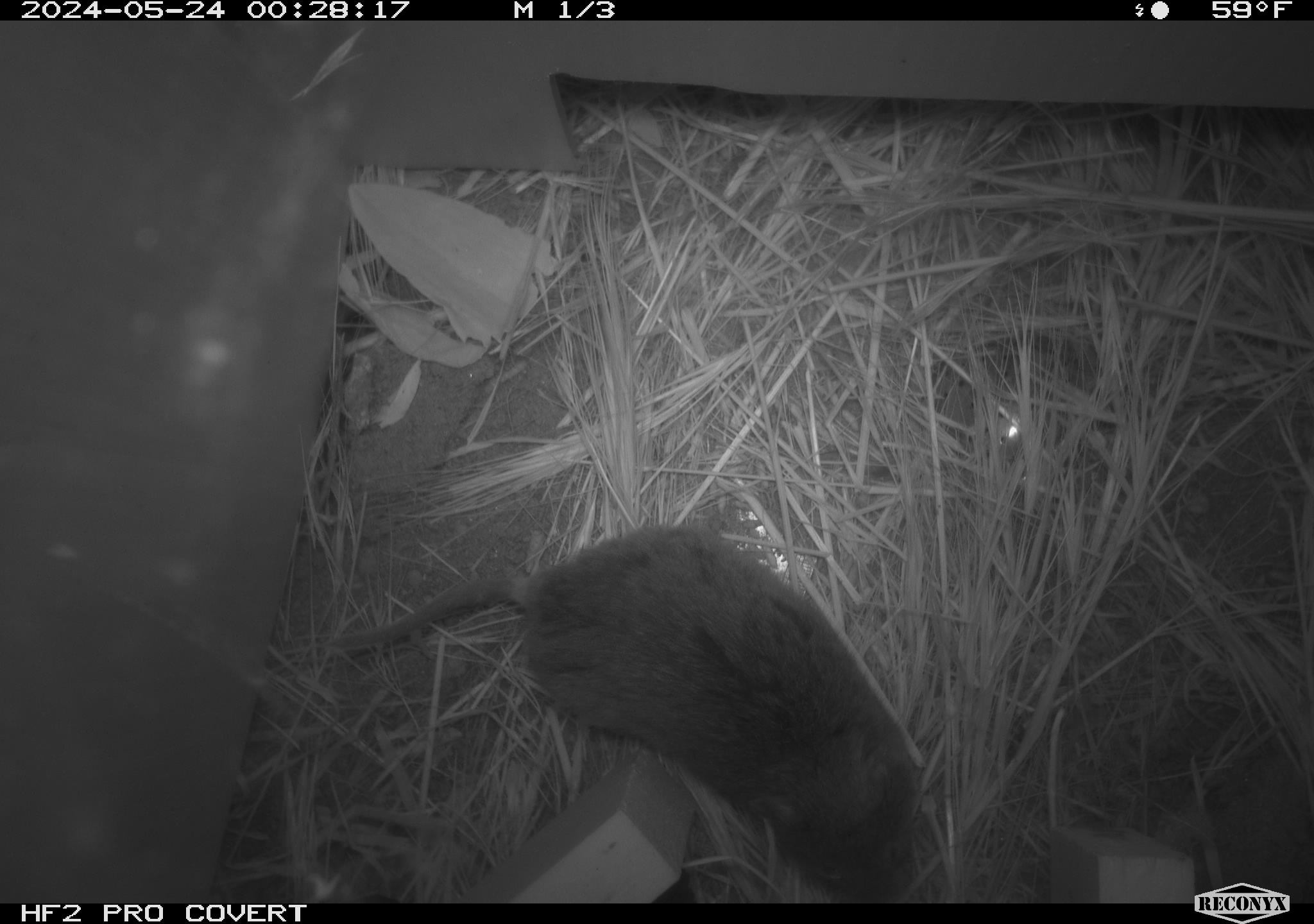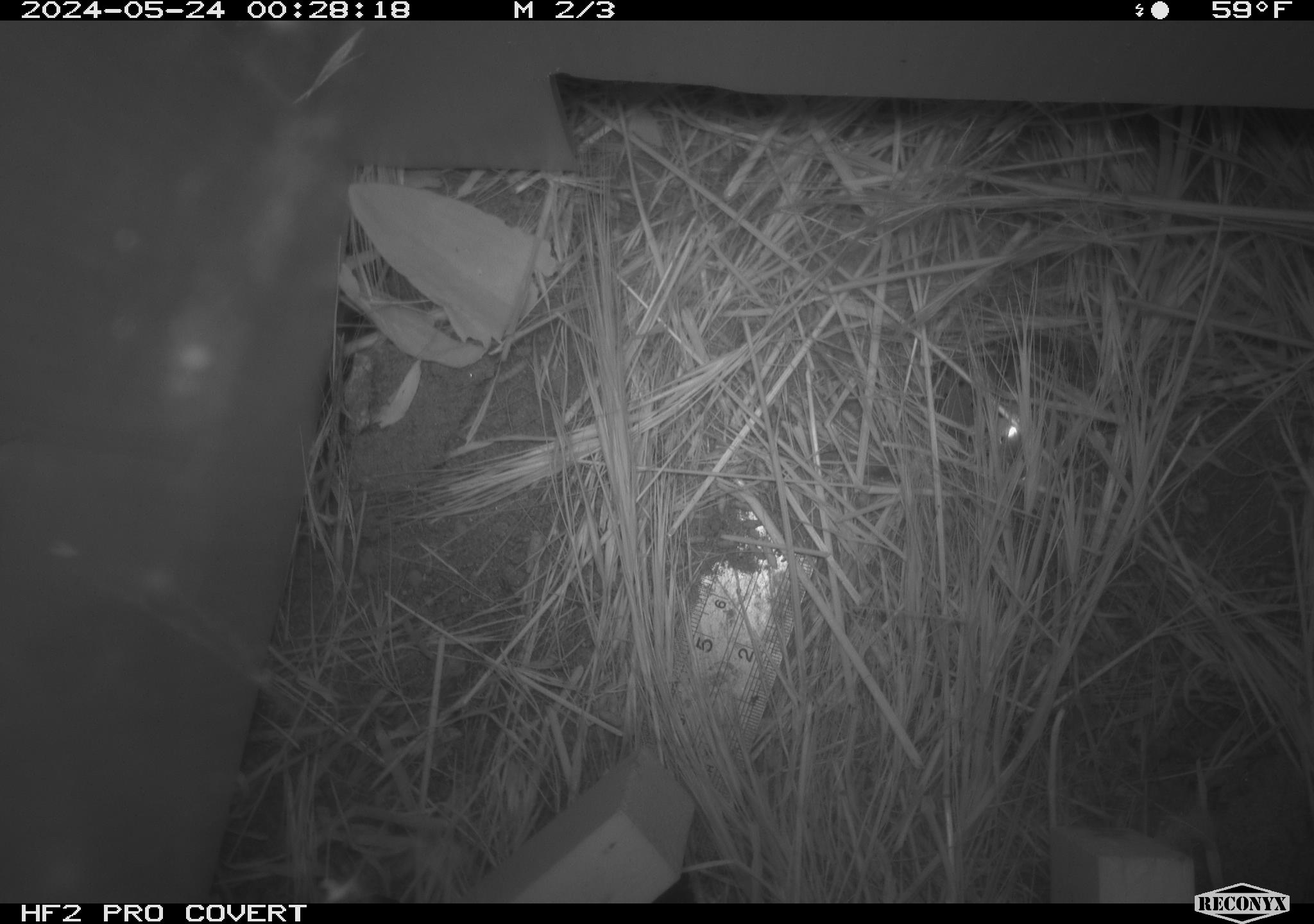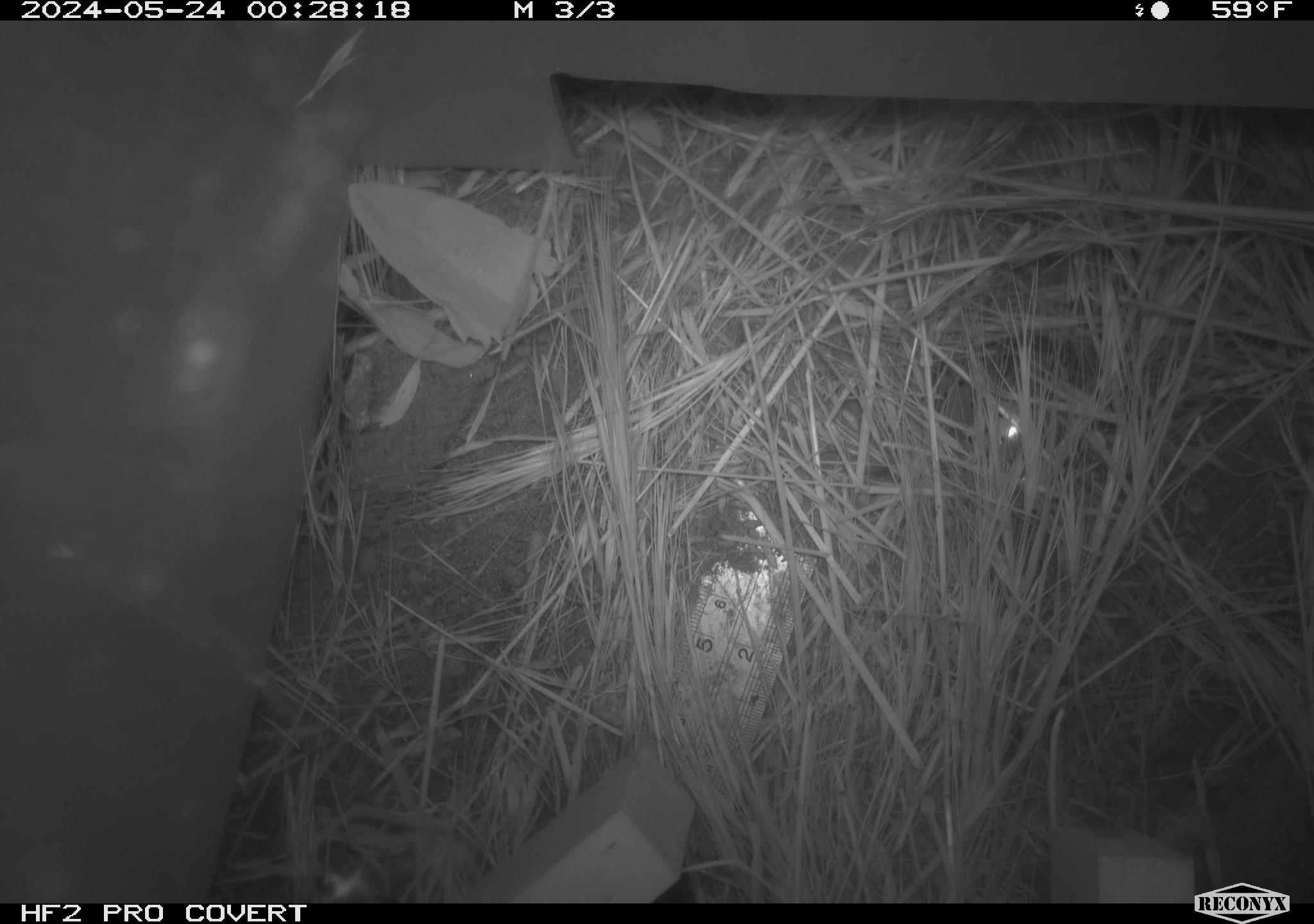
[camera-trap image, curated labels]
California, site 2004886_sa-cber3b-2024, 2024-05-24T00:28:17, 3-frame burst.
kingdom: Animalia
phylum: Chordata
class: Mammalia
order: Rodentia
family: Cricetidae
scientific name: Arvicolinae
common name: voles, lemmings, and muskrats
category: arvicolinae subfamily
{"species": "arvicolinae subfamily (voles, lemmings, and muskrats) (Arvicolinae)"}